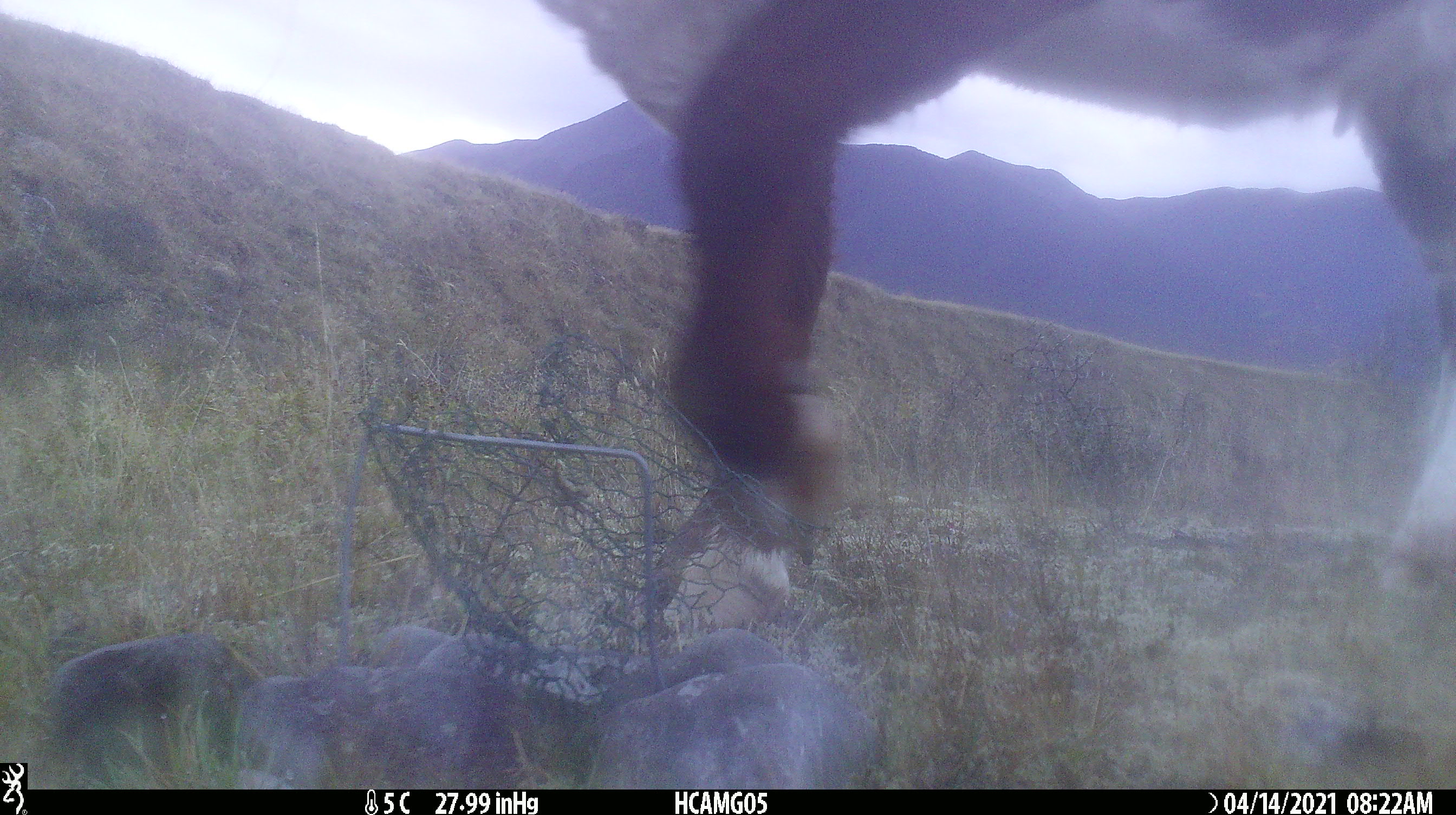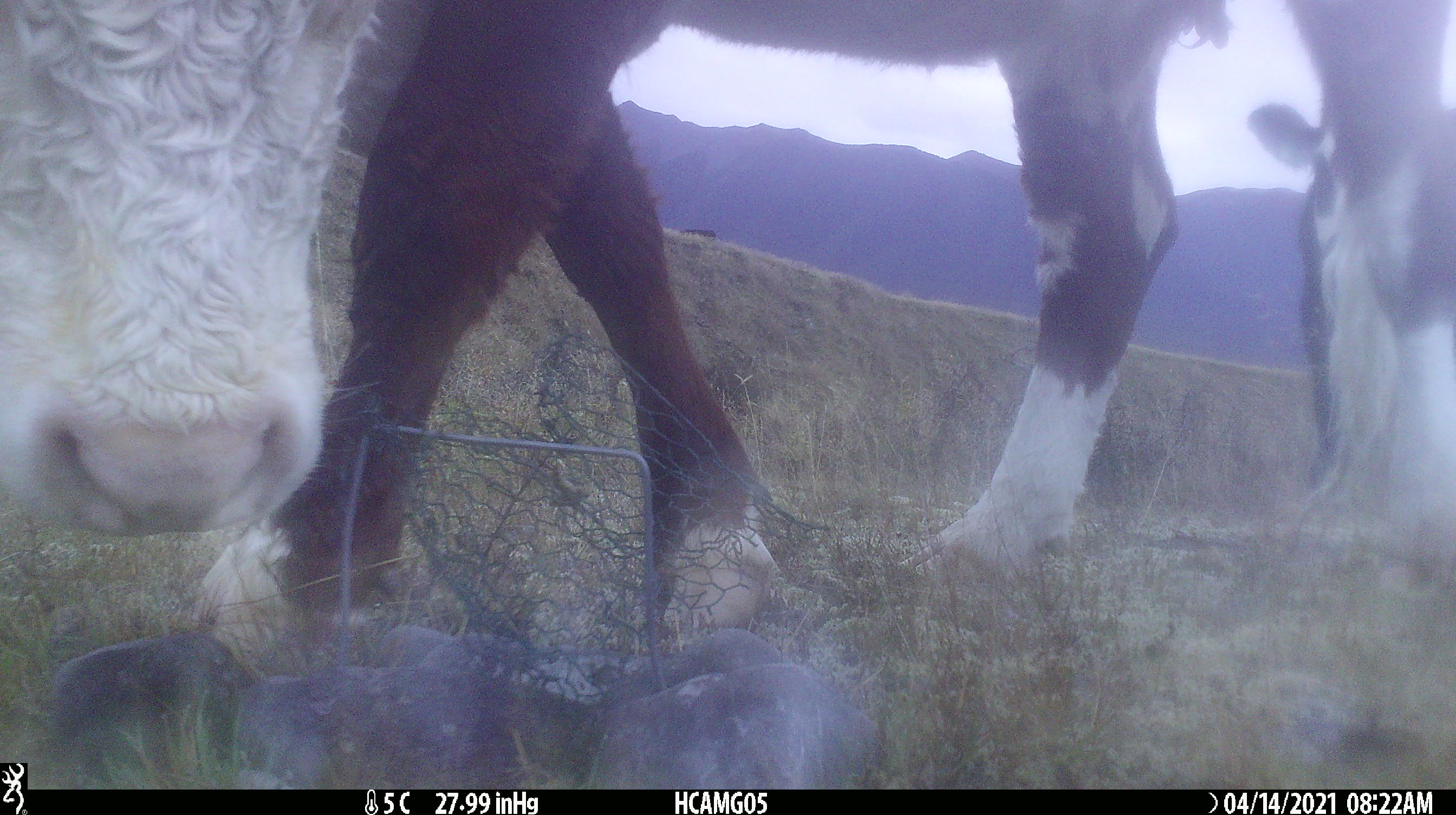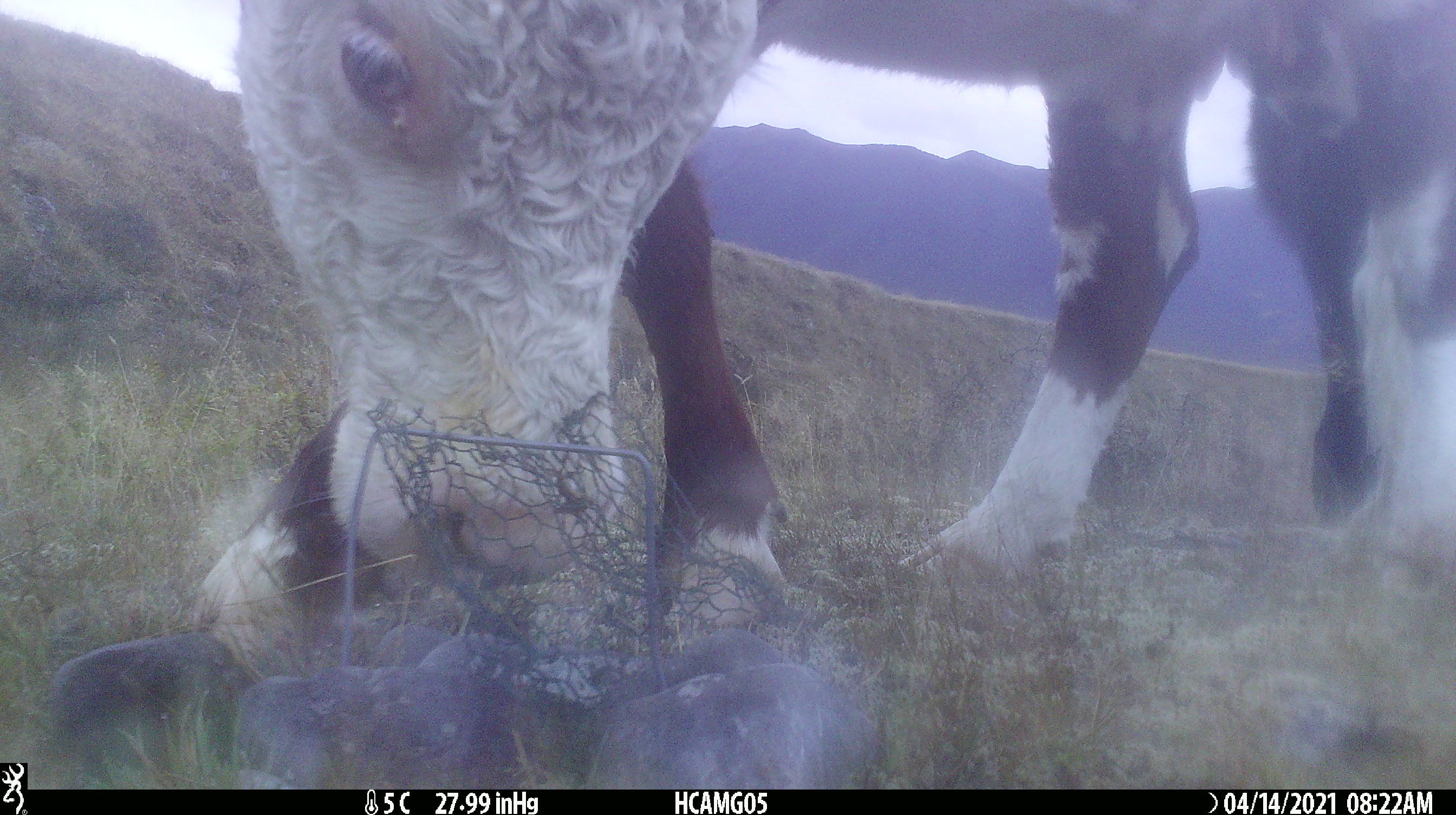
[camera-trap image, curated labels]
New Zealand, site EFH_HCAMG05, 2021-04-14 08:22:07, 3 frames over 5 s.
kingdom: Animalia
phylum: Chordata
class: Mammalia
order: Artiodactyla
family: Bovidae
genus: Bos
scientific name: Bos taurus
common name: domestic cow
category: cow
Cow (domestic cow) (Bos taurus).